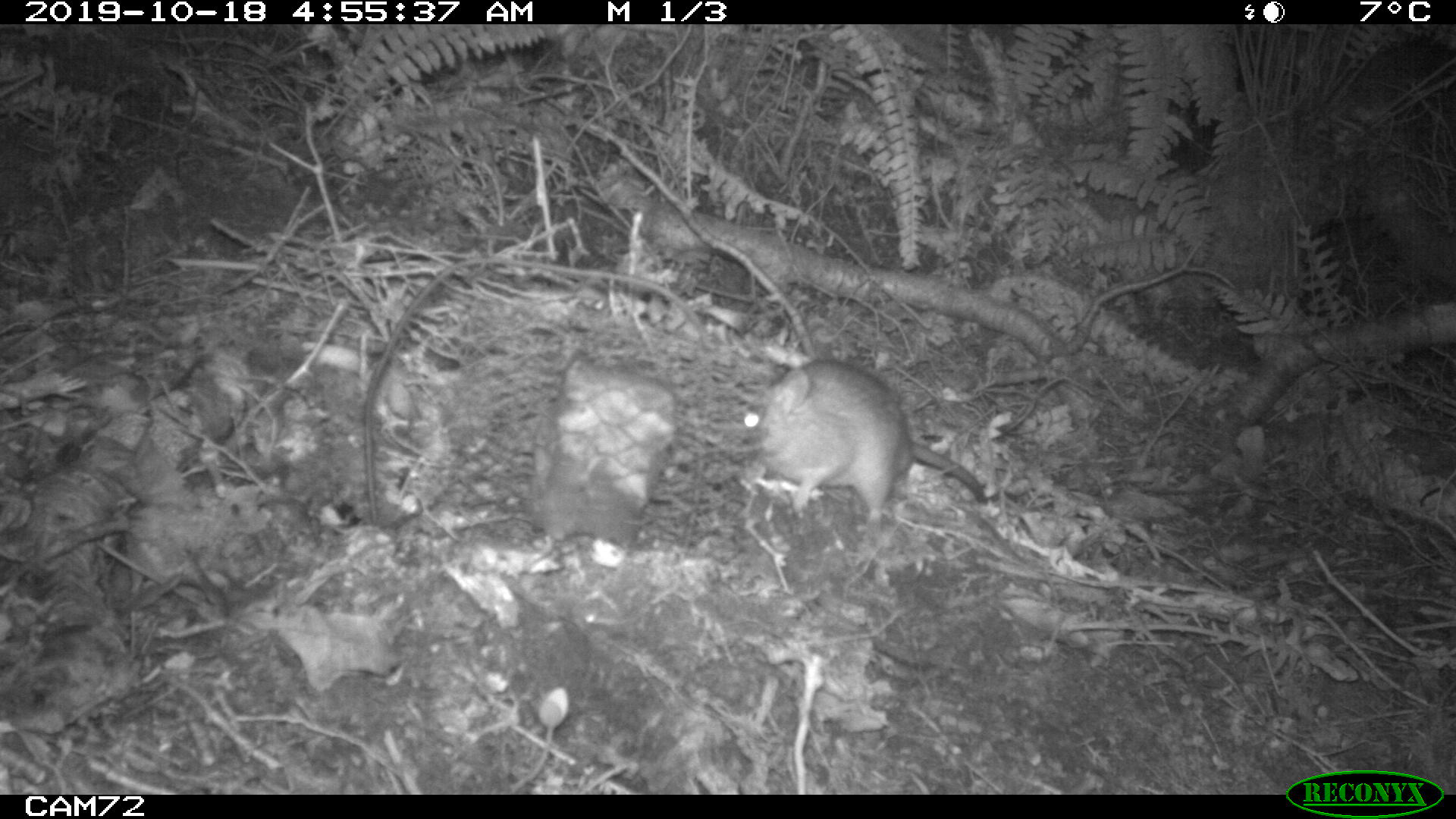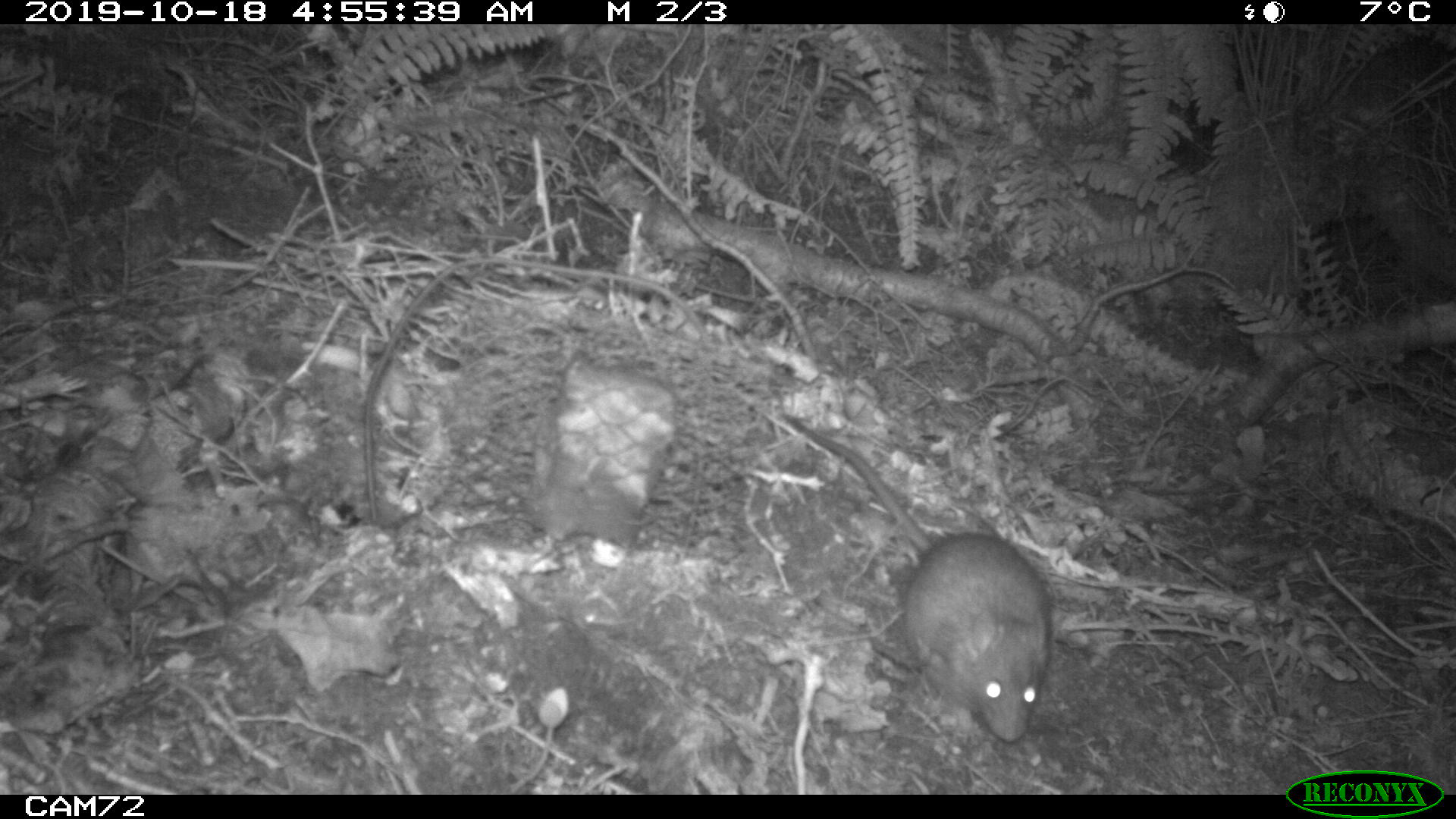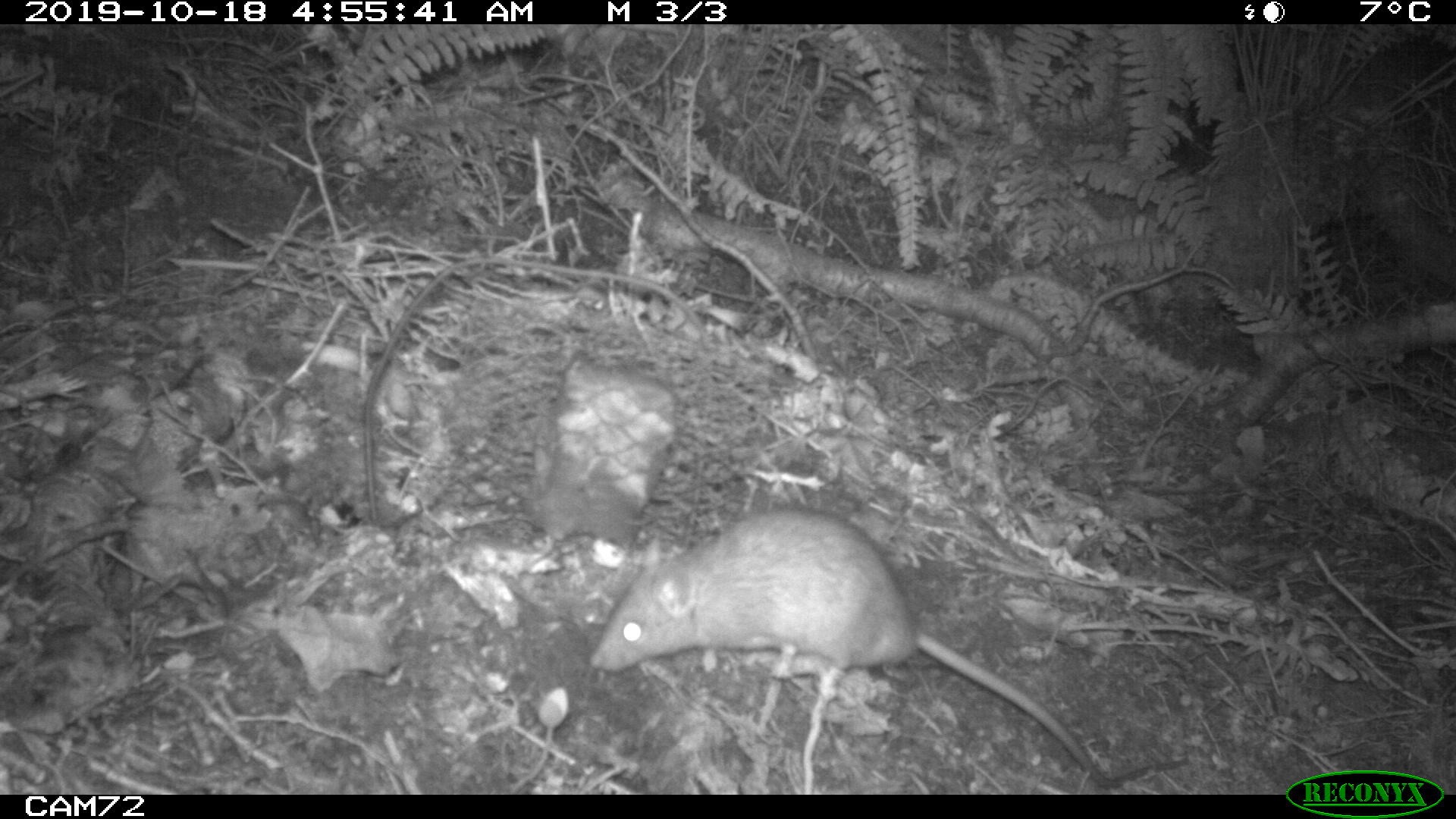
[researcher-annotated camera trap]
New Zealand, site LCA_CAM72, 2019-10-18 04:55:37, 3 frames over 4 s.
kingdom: Animalia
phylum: Chordata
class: Mammalia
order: Rodentia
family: Muridae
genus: Rattus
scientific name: Rattus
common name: rat